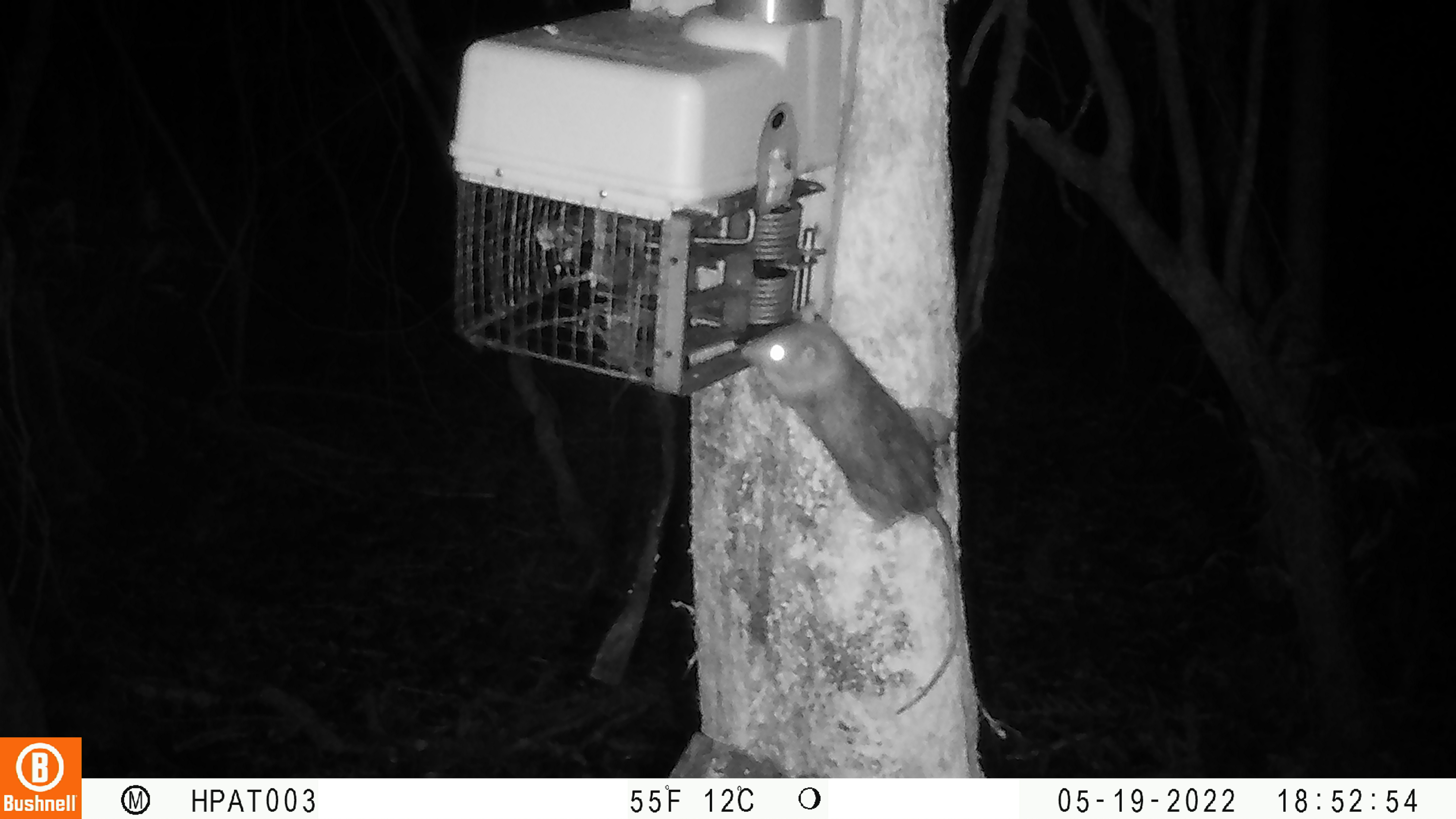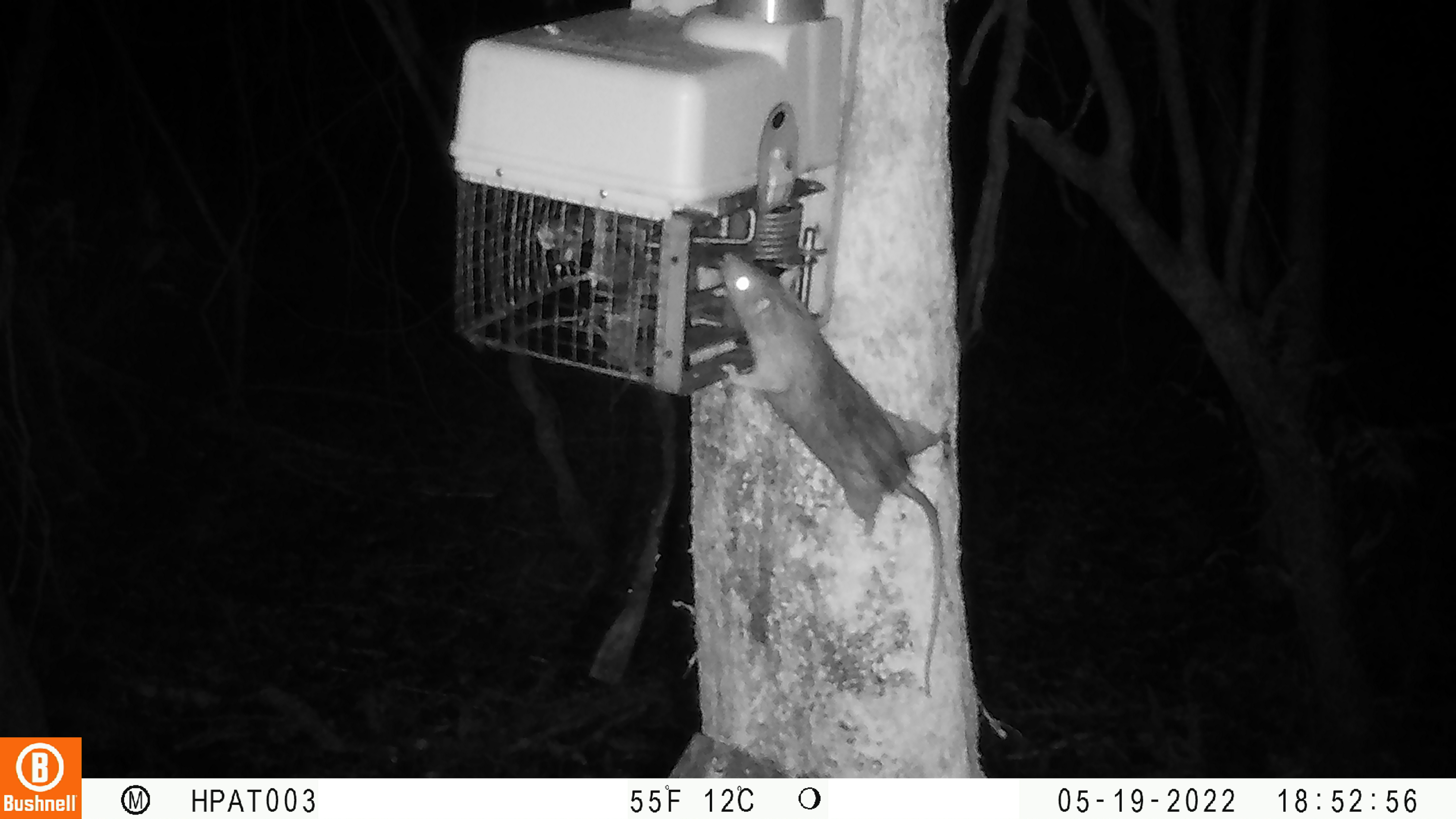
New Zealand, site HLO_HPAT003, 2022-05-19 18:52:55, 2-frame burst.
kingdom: Animalia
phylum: Chordata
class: Mammalia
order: Rodentia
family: Muridae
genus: Rattus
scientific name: Rattus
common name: rat